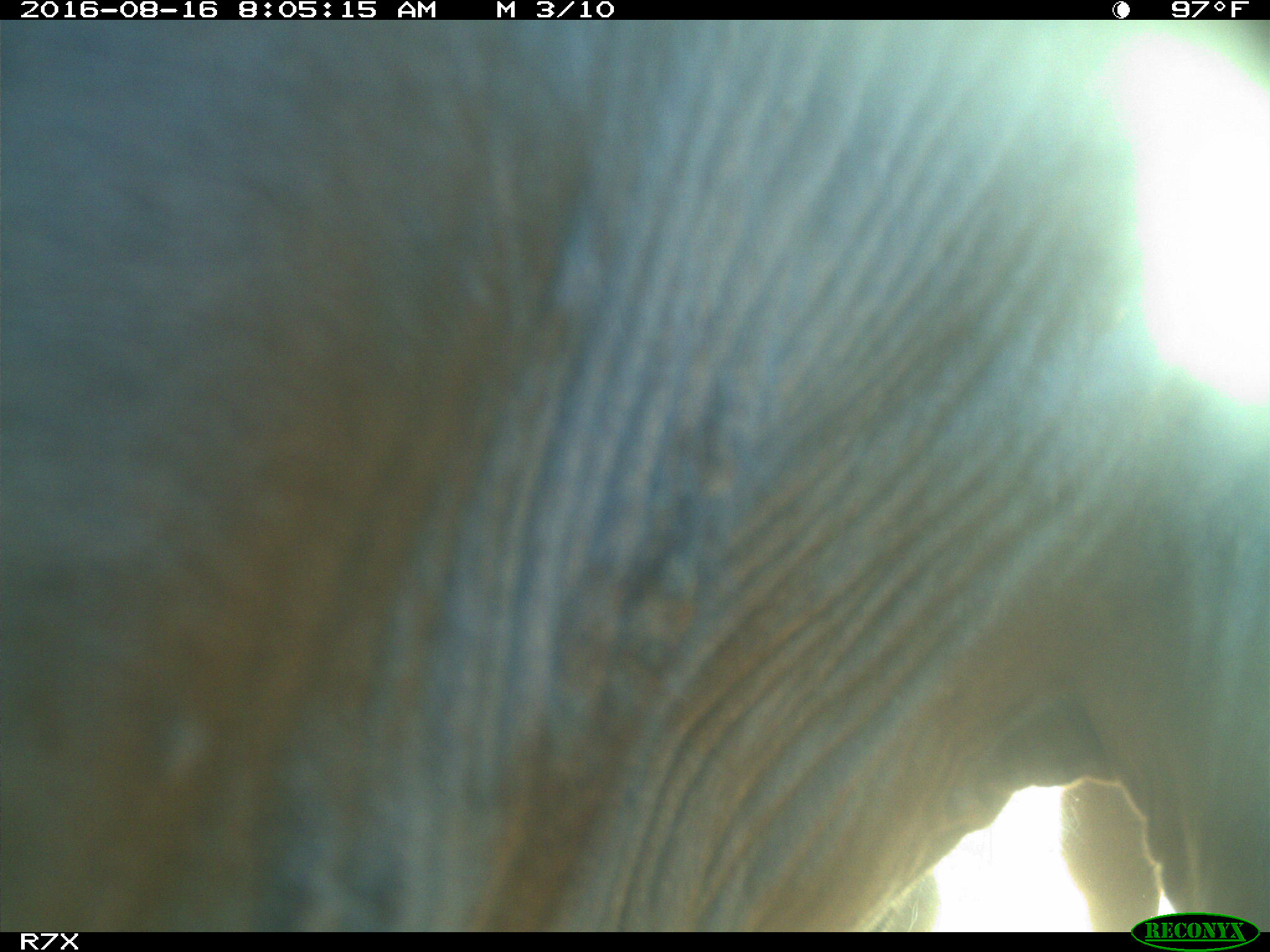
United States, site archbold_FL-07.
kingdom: Animalia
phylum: Chordata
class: Mammalia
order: Artiodactyla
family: Bovidae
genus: Bos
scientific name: Bos taurus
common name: domestic cow